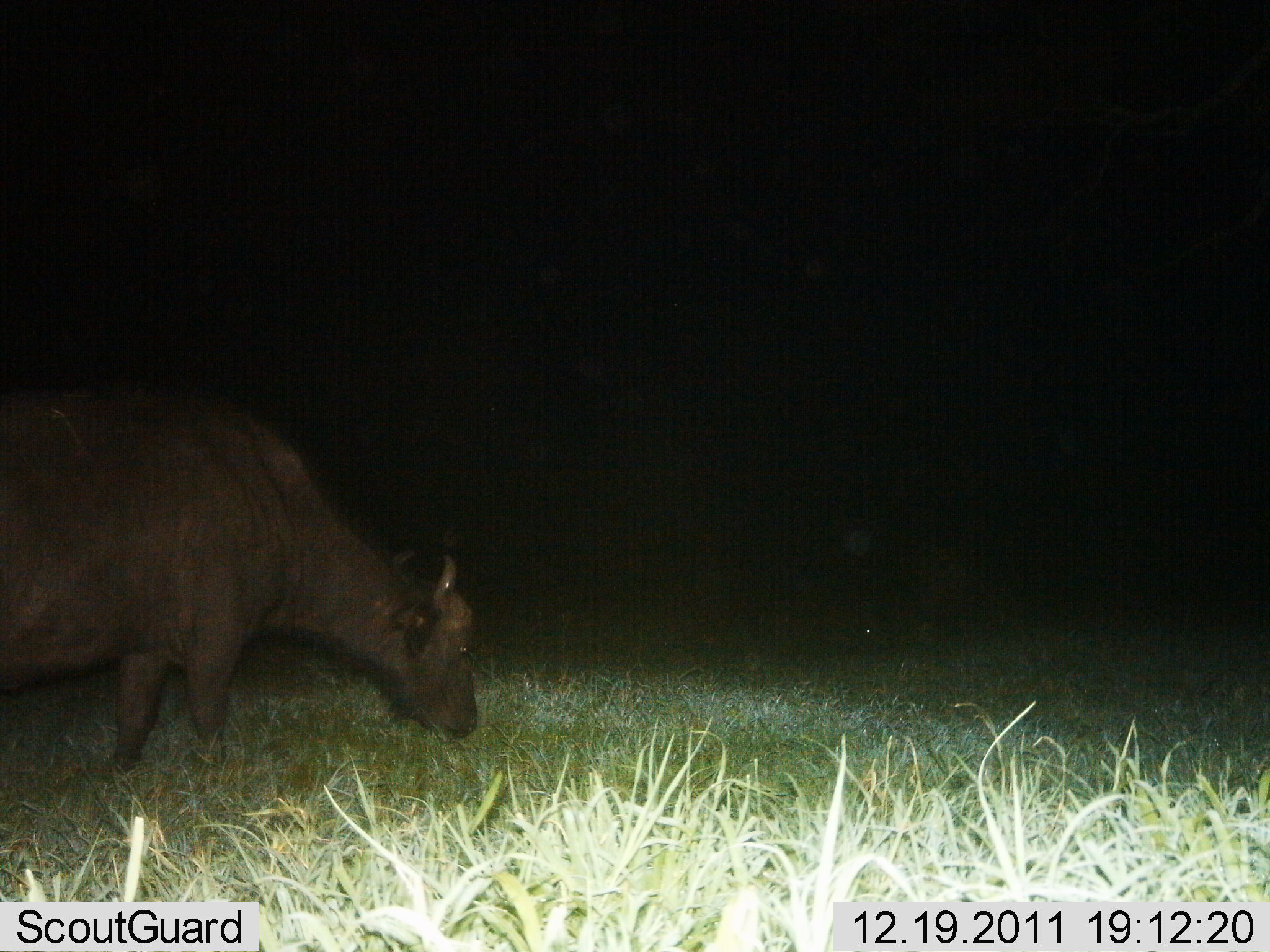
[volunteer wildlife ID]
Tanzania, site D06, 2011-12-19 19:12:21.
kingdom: Animalia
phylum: Chordata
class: Mammalia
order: Artiodactyla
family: Bovidae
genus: Syncerus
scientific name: Syncerus caffer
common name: cape buffalo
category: buffalo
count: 1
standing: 17%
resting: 0%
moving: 8%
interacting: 0%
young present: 8%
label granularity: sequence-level